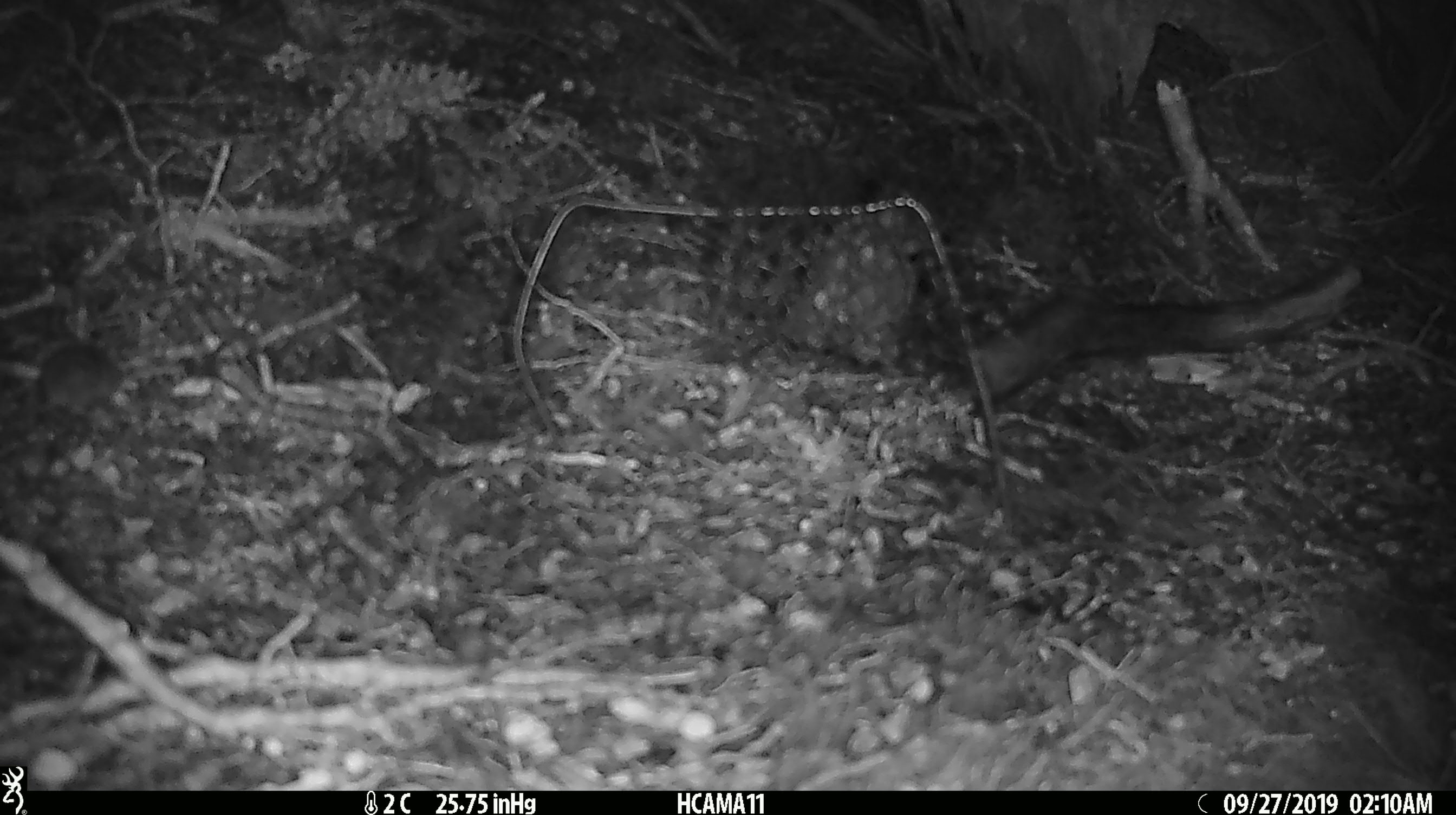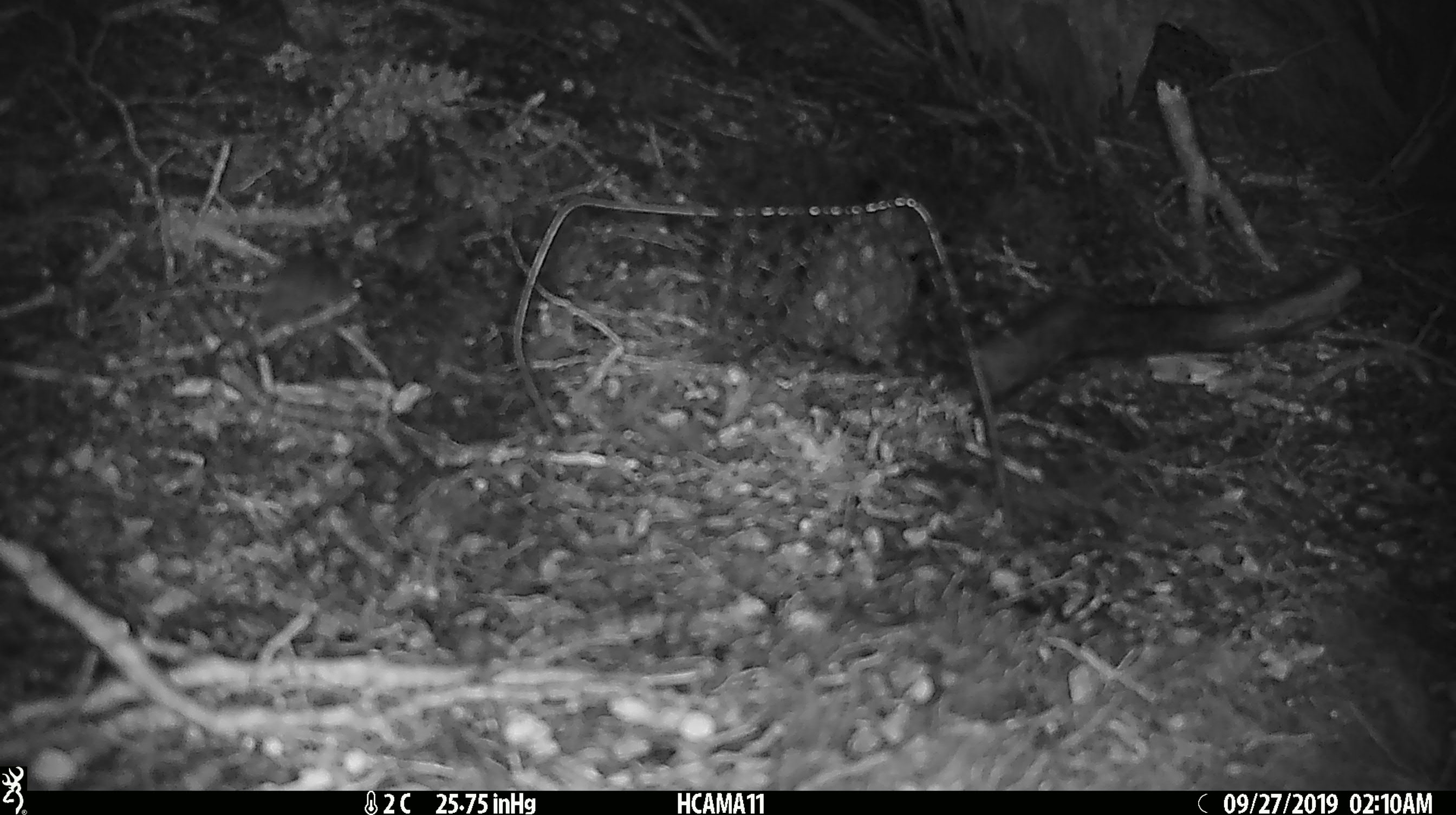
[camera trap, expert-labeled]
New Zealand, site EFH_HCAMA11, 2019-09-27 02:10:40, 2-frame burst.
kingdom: Animalia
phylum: Chordata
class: Mammalia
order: Rodentia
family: Muridae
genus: Mus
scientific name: Mus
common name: mouse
Mouse (Mus).